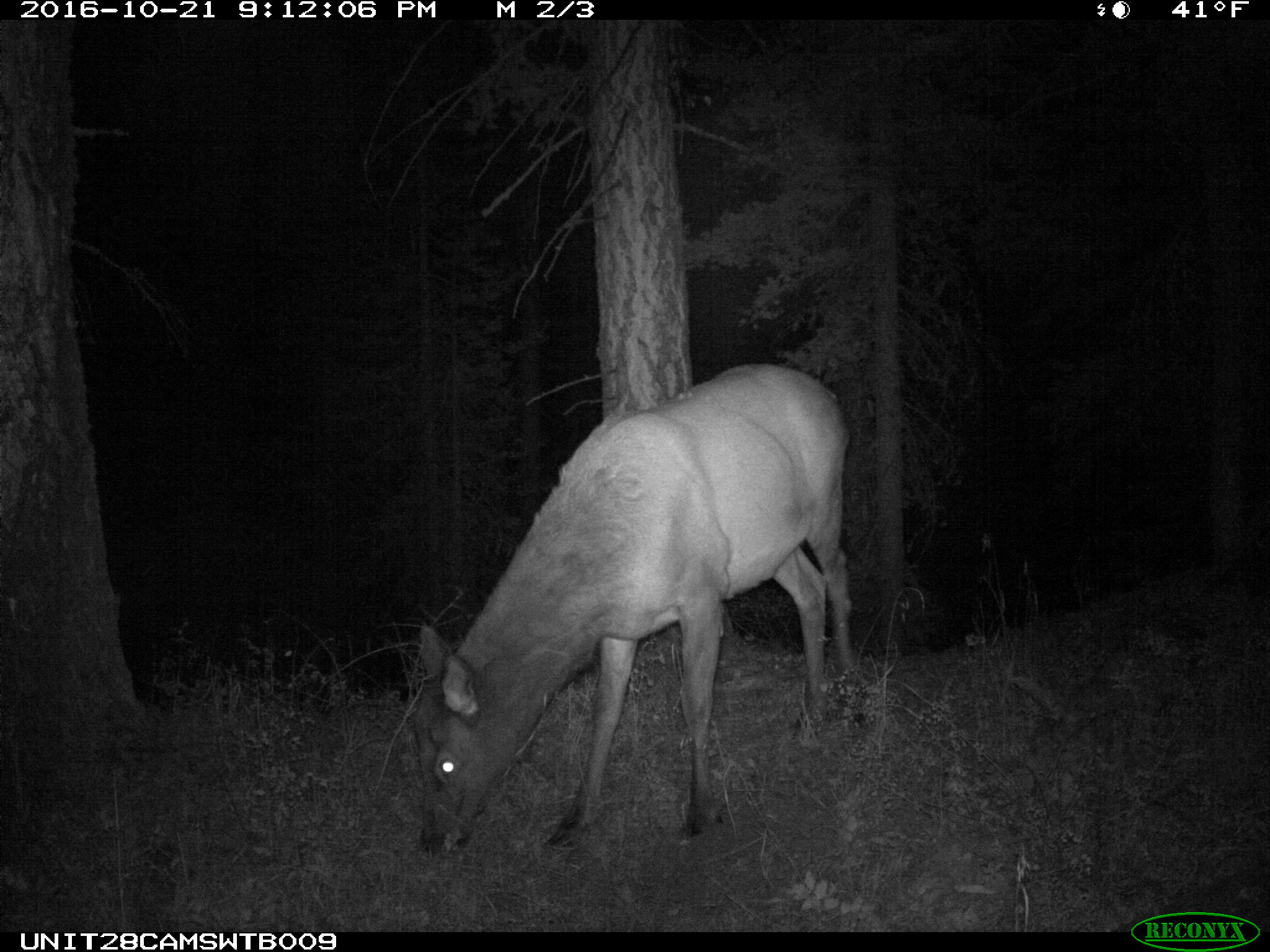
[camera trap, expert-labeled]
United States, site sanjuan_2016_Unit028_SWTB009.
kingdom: Animalia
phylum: Chordata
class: Mammalia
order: Artiodactyla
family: Cervidae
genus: Cervus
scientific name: Cervus elaphus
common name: red deer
Cervus elaphus (red deer).